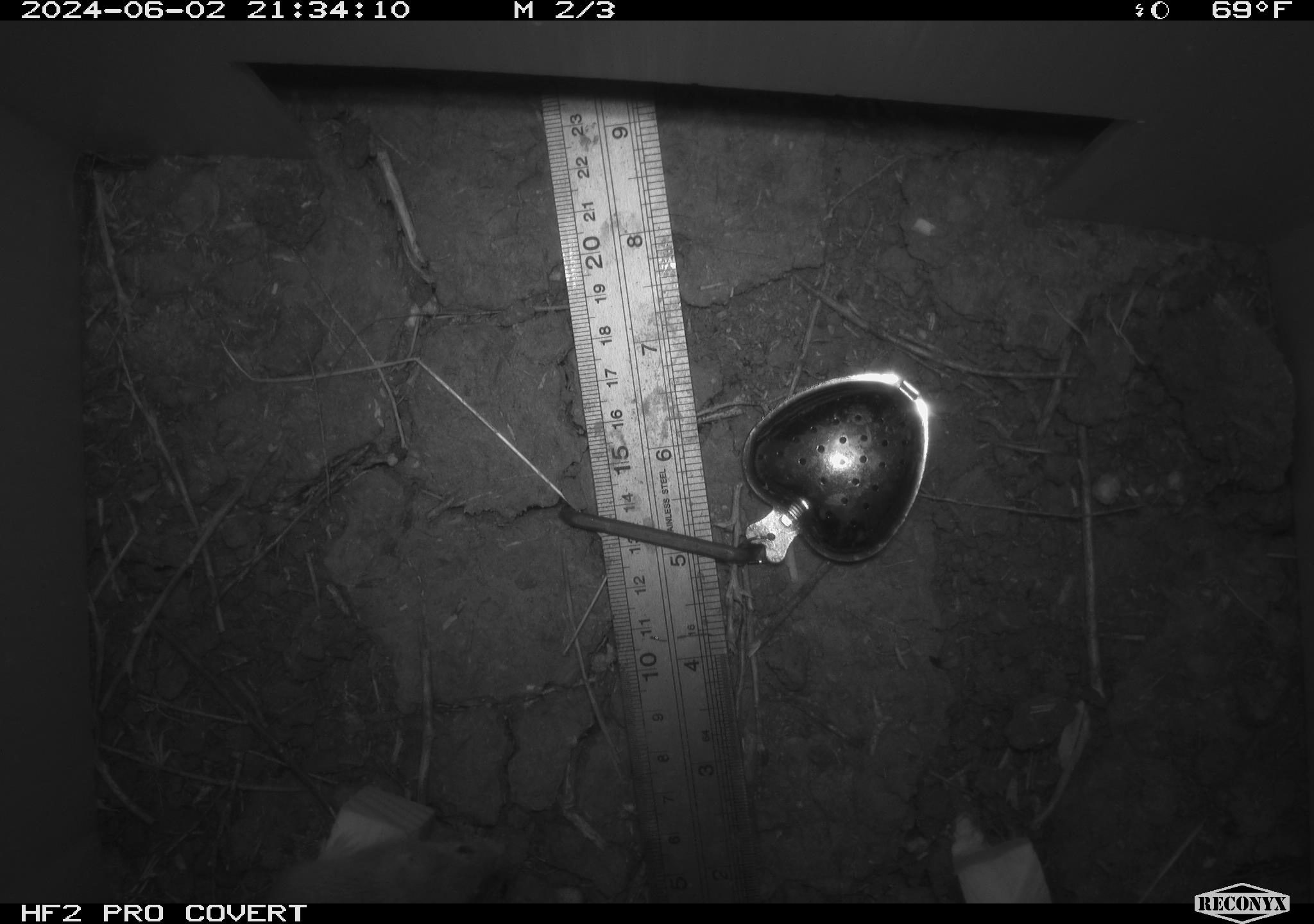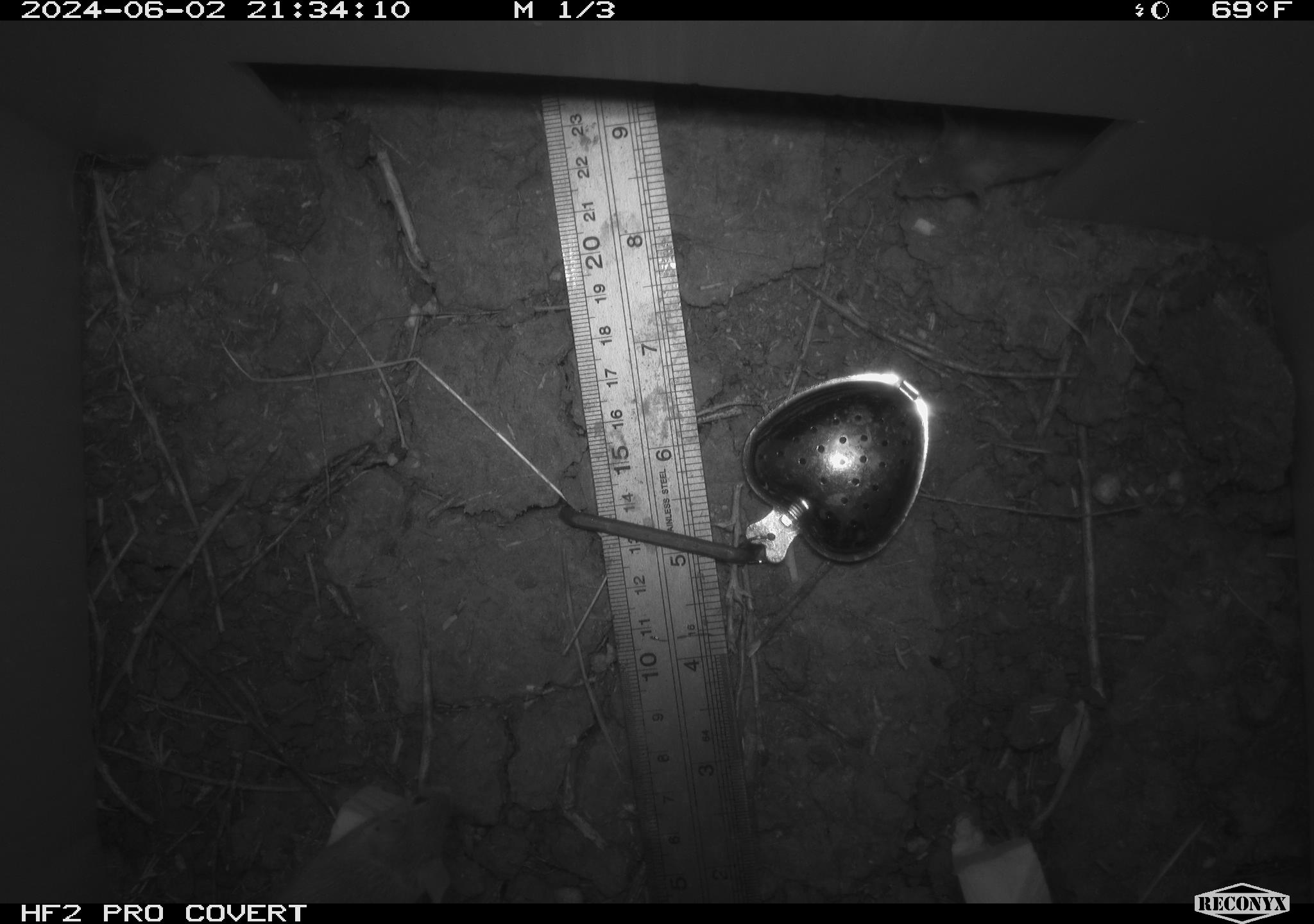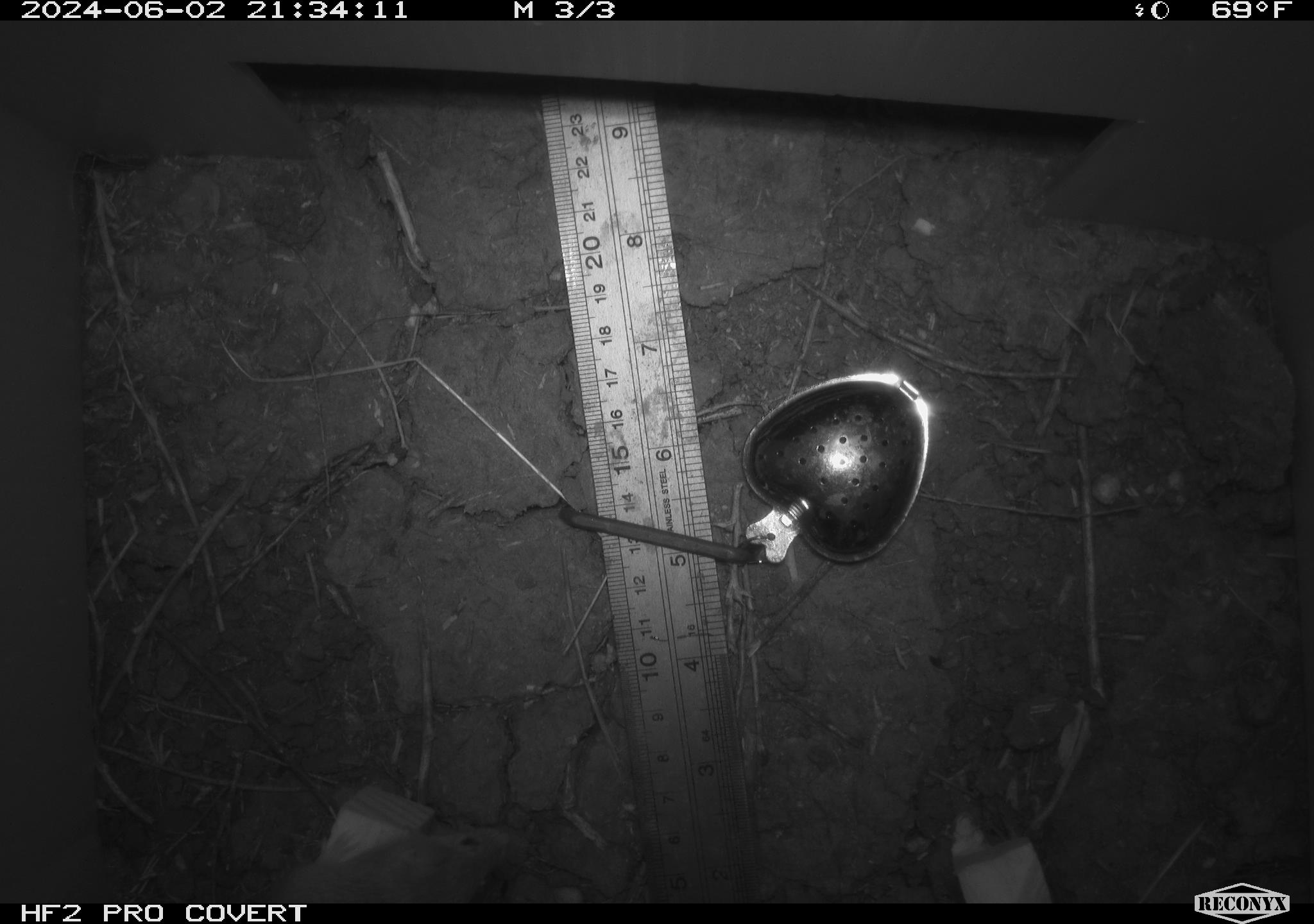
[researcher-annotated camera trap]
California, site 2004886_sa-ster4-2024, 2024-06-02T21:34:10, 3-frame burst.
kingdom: Animalia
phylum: Chordata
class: Mammalia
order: Rodentia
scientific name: Rodentia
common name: mouse species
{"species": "mouse species (Rodentia)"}